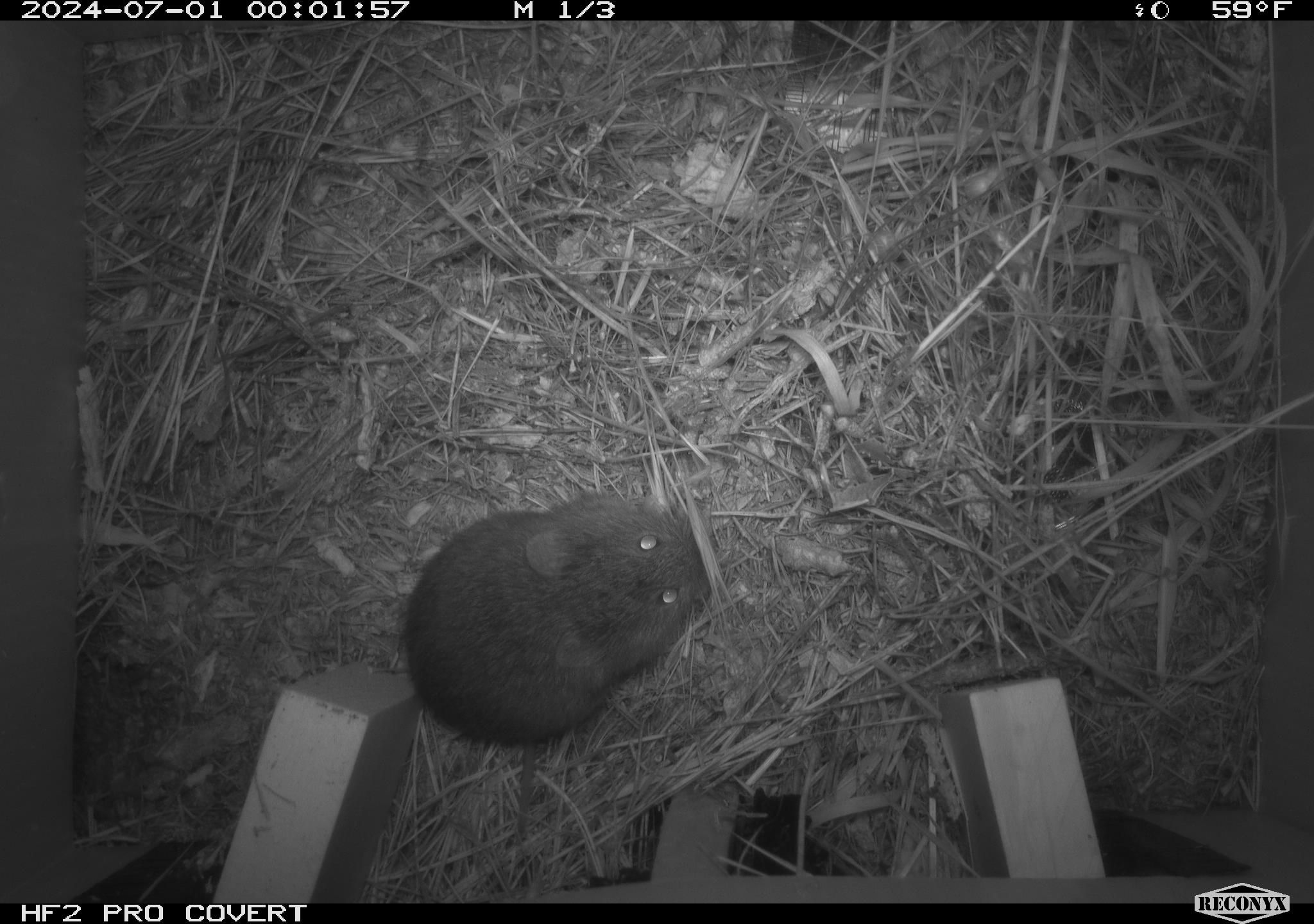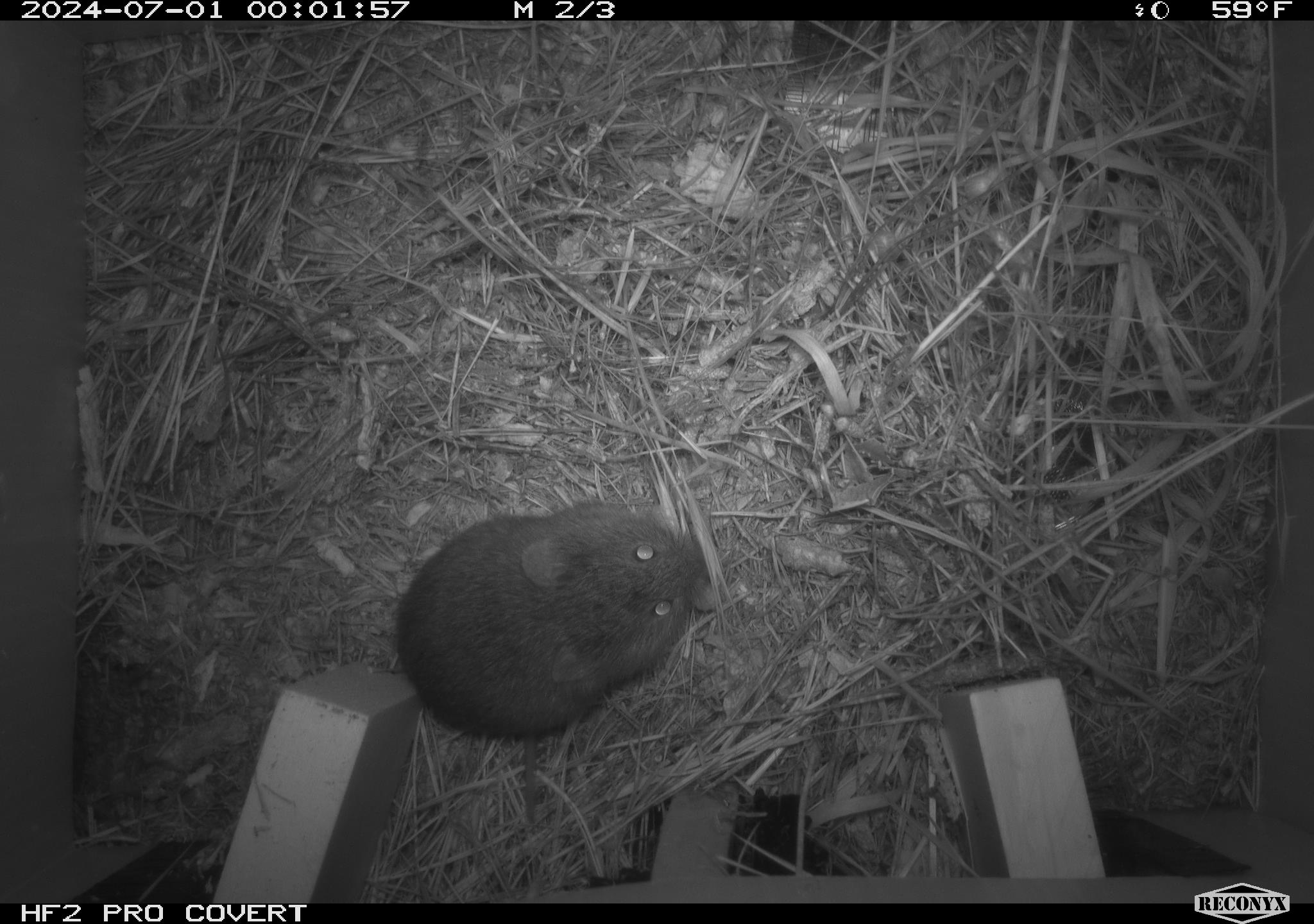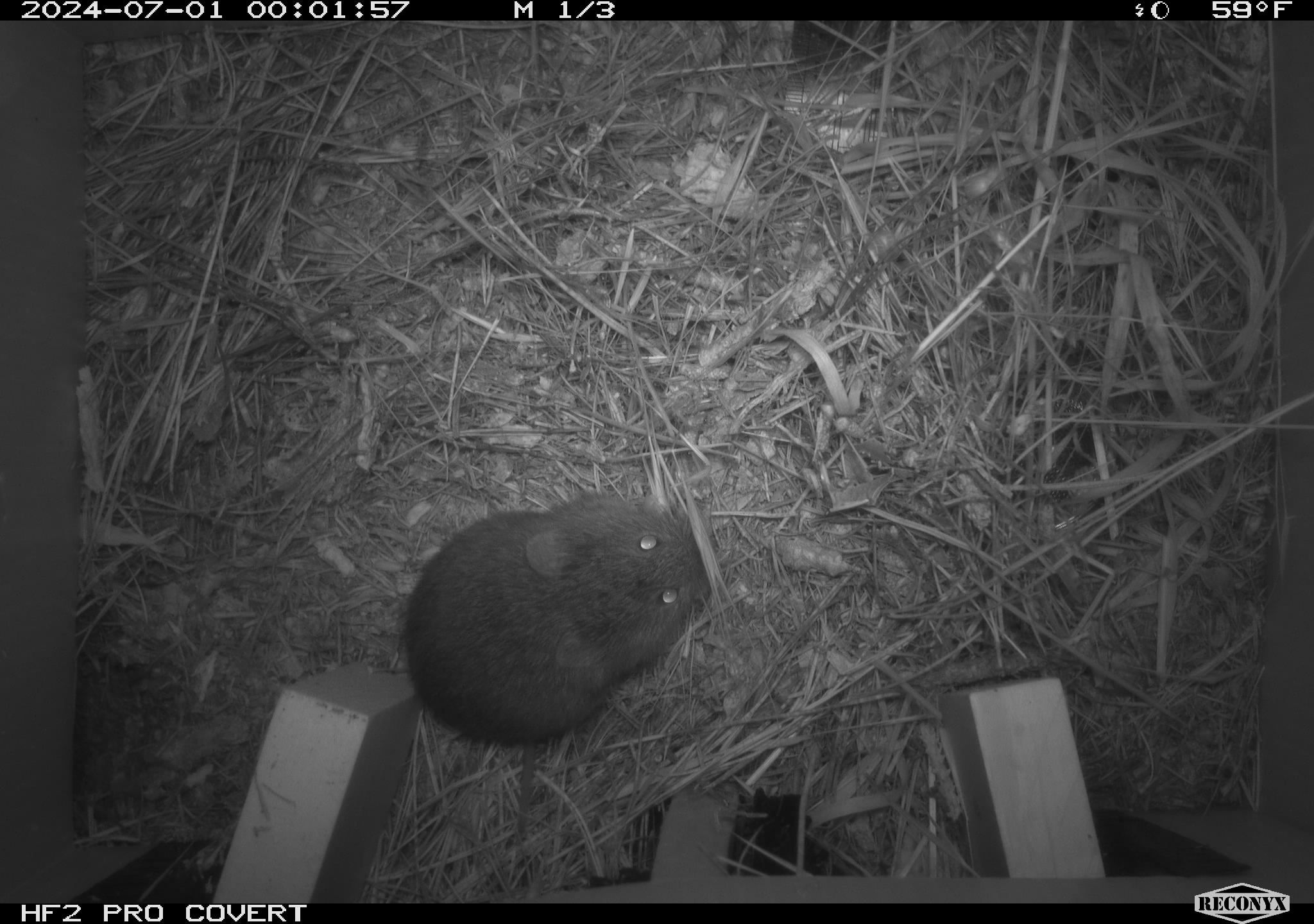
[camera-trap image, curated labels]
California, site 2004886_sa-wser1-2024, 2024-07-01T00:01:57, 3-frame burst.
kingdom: Animalia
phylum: Chordata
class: Mammalia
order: Rodentia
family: Cricetidae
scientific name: Arvicolinae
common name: voles, lemmings, and muskrats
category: arvicolinae subfamily